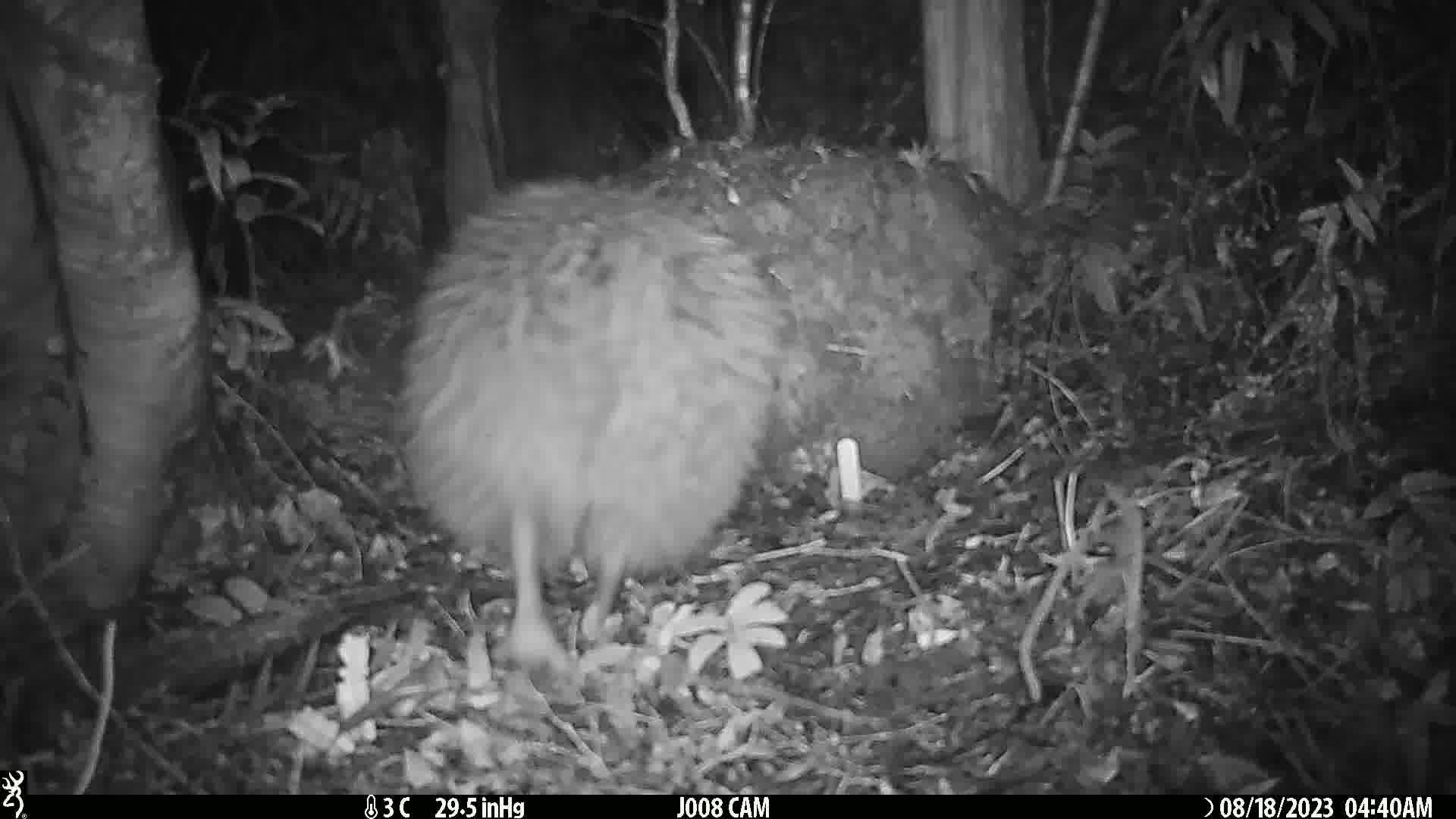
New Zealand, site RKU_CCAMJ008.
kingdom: Animalia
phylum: Chordata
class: Aves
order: Apterygiformes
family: Apterygidae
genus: Apteryx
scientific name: Apteryx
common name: kiwi